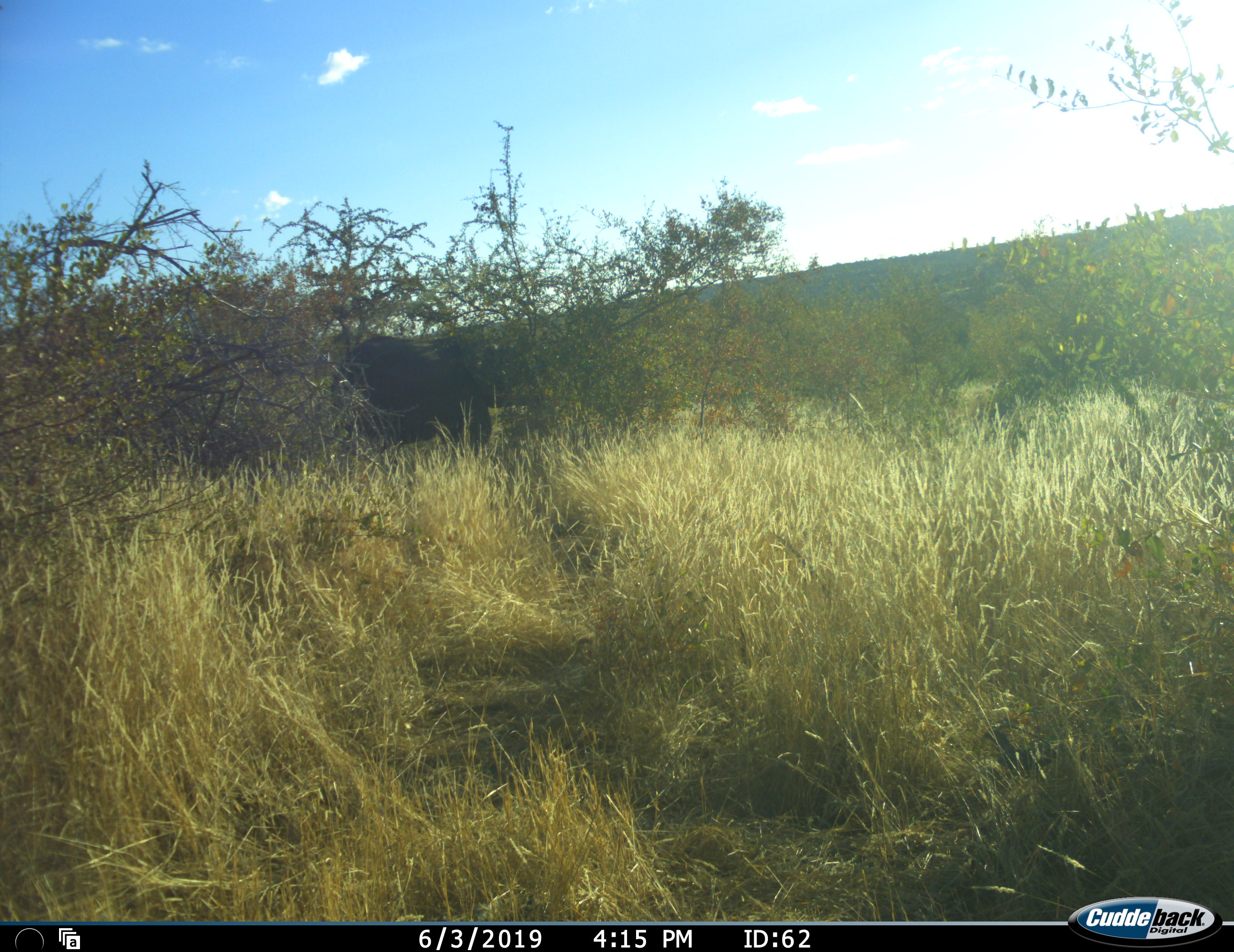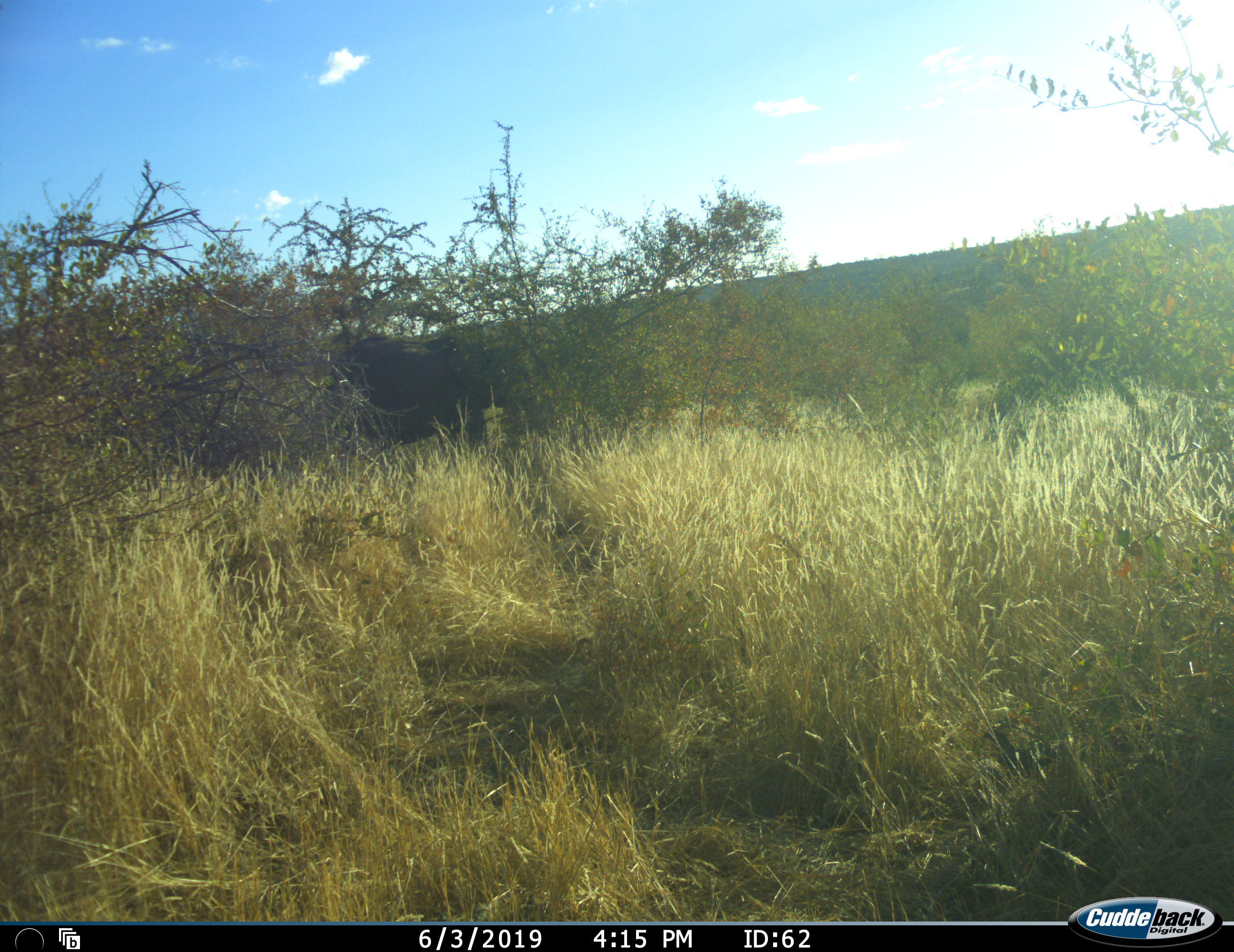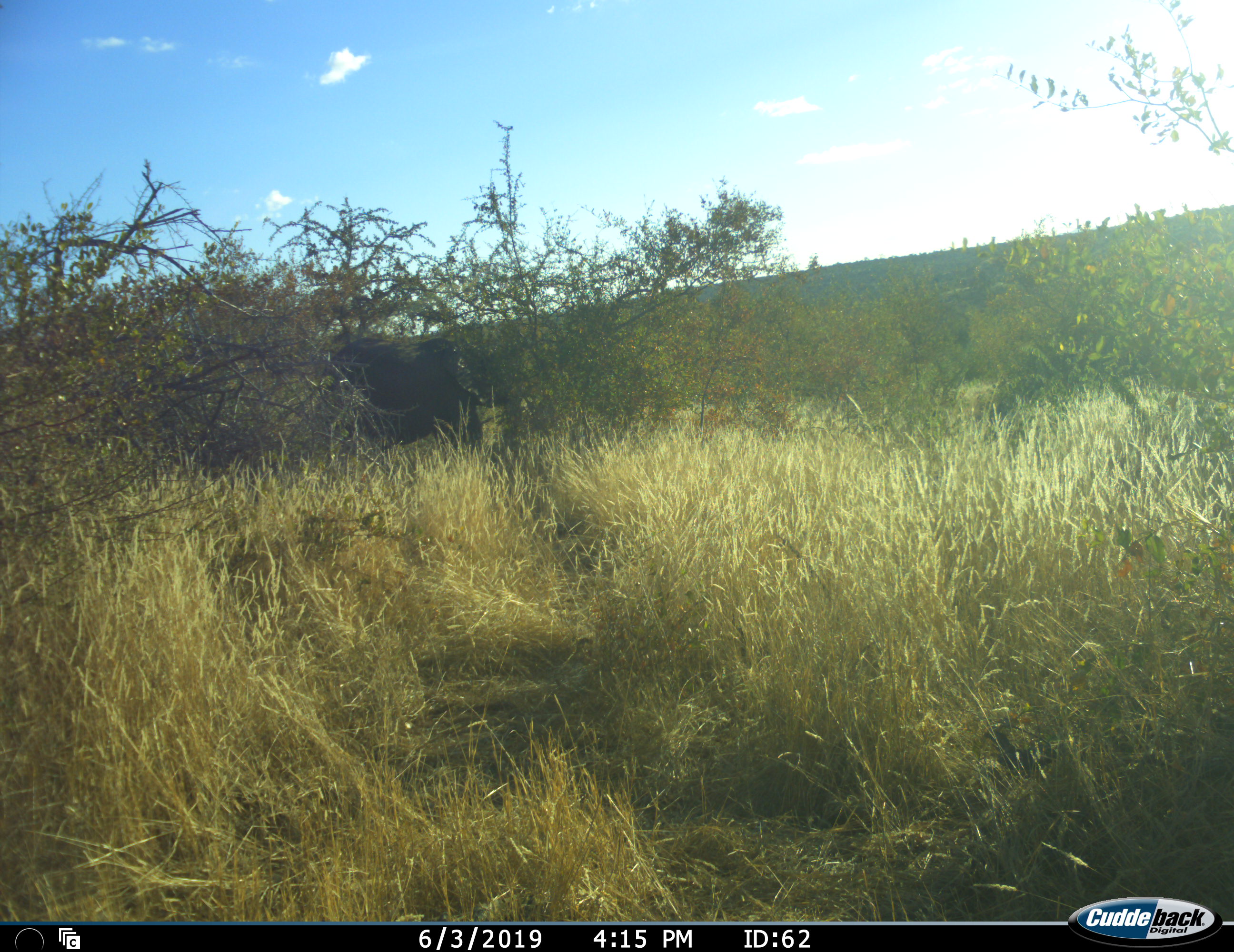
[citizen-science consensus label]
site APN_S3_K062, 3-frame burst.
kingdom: Animalia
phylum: Chordata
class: Mammalia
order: Proboscidea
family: Elephantidae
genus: Loxodonta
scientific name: Loxodonta africana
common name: african bush elephant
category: elephant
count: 1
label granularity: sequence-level